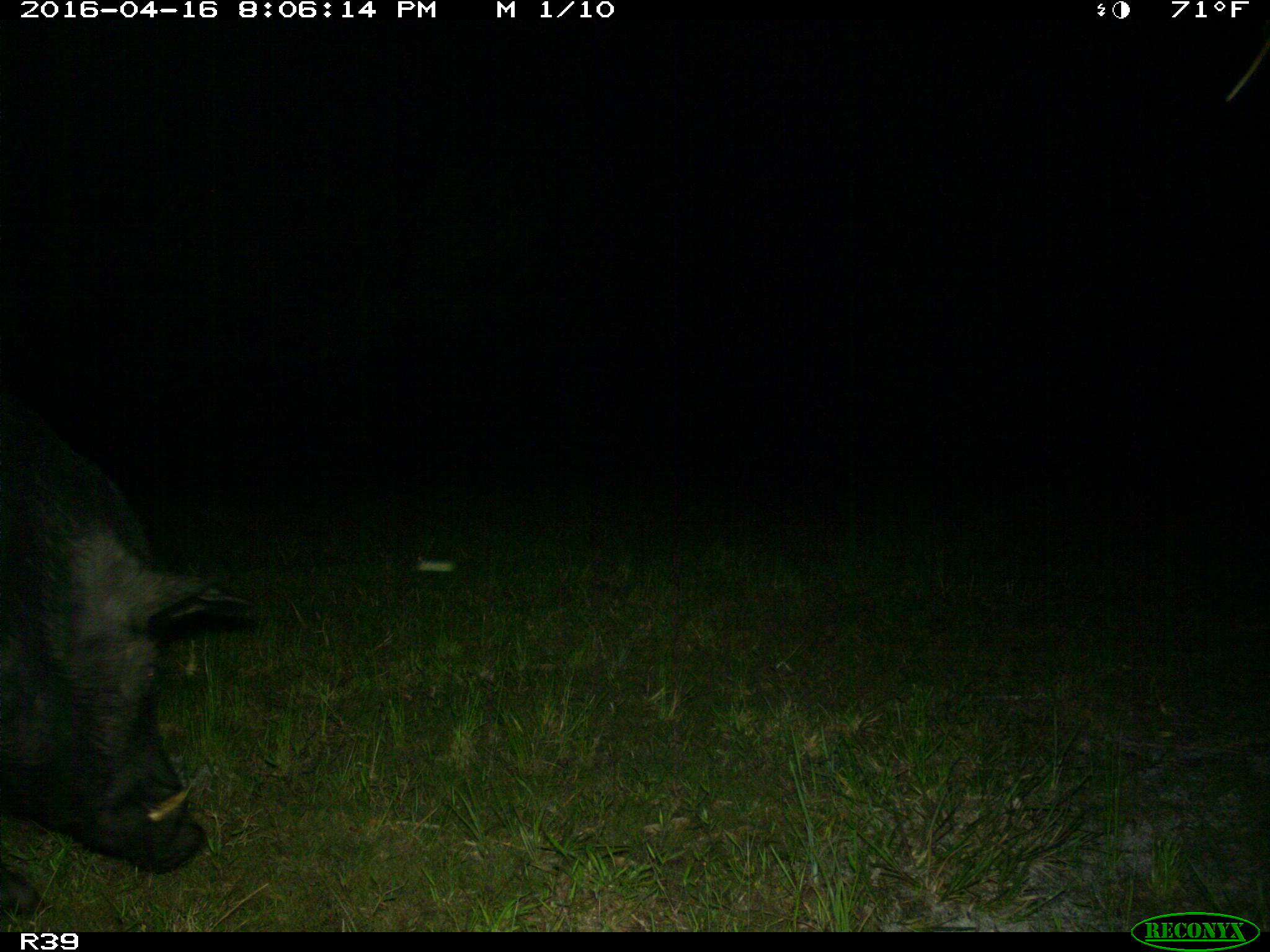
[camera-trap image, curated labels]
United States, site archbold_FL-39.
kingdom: Animalia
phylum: Chordata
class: Mammalia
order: Artiodactyla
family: Suidae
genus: Sus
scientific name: Sus scrofa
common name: wild boar